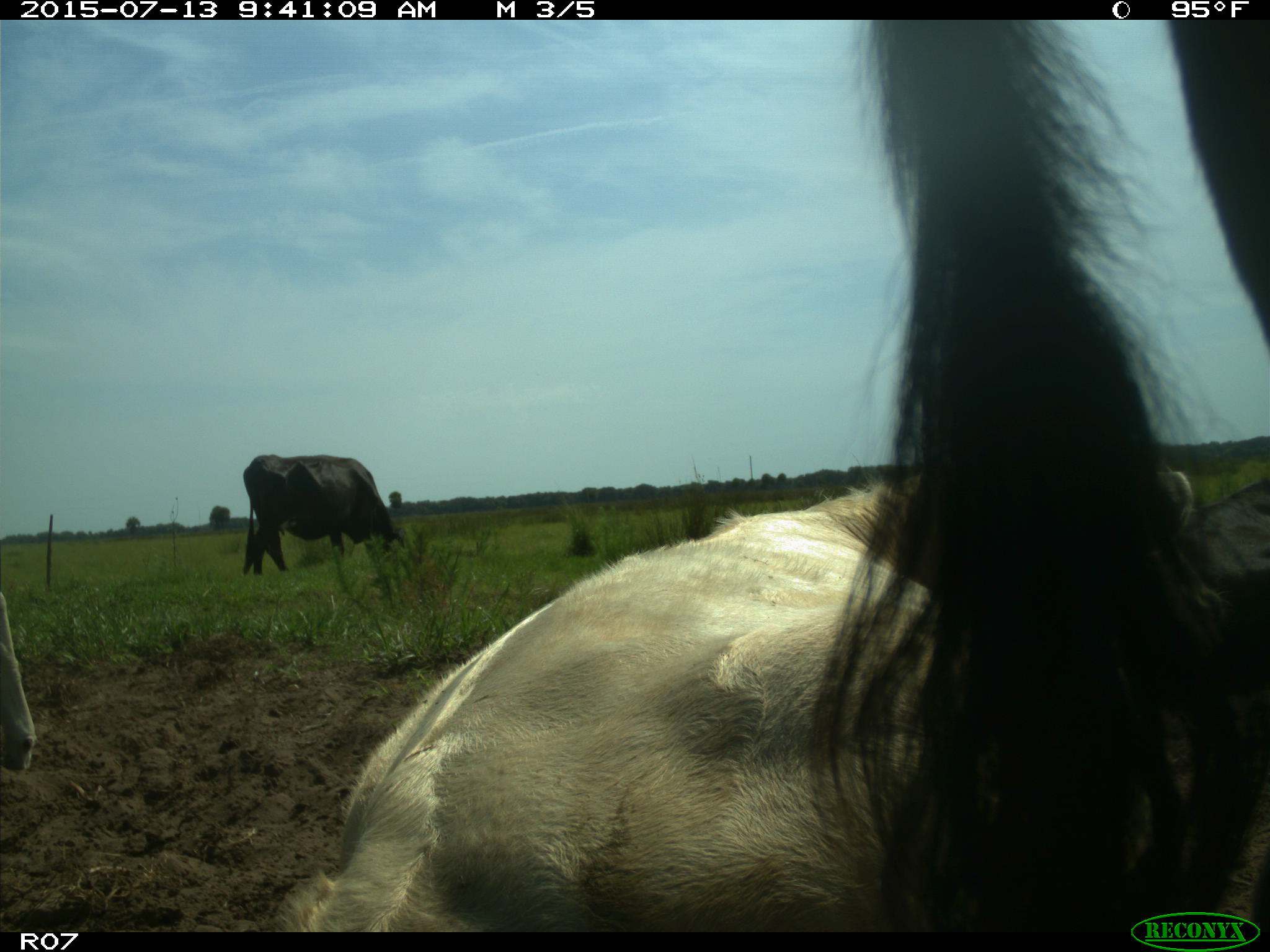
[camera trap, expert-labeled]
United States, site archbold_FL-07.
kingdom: Animalia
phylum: Chordata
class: Mammalia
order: Artiodactyla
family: Bovidae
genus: Bos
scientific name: Bos taurus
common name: domestic cow